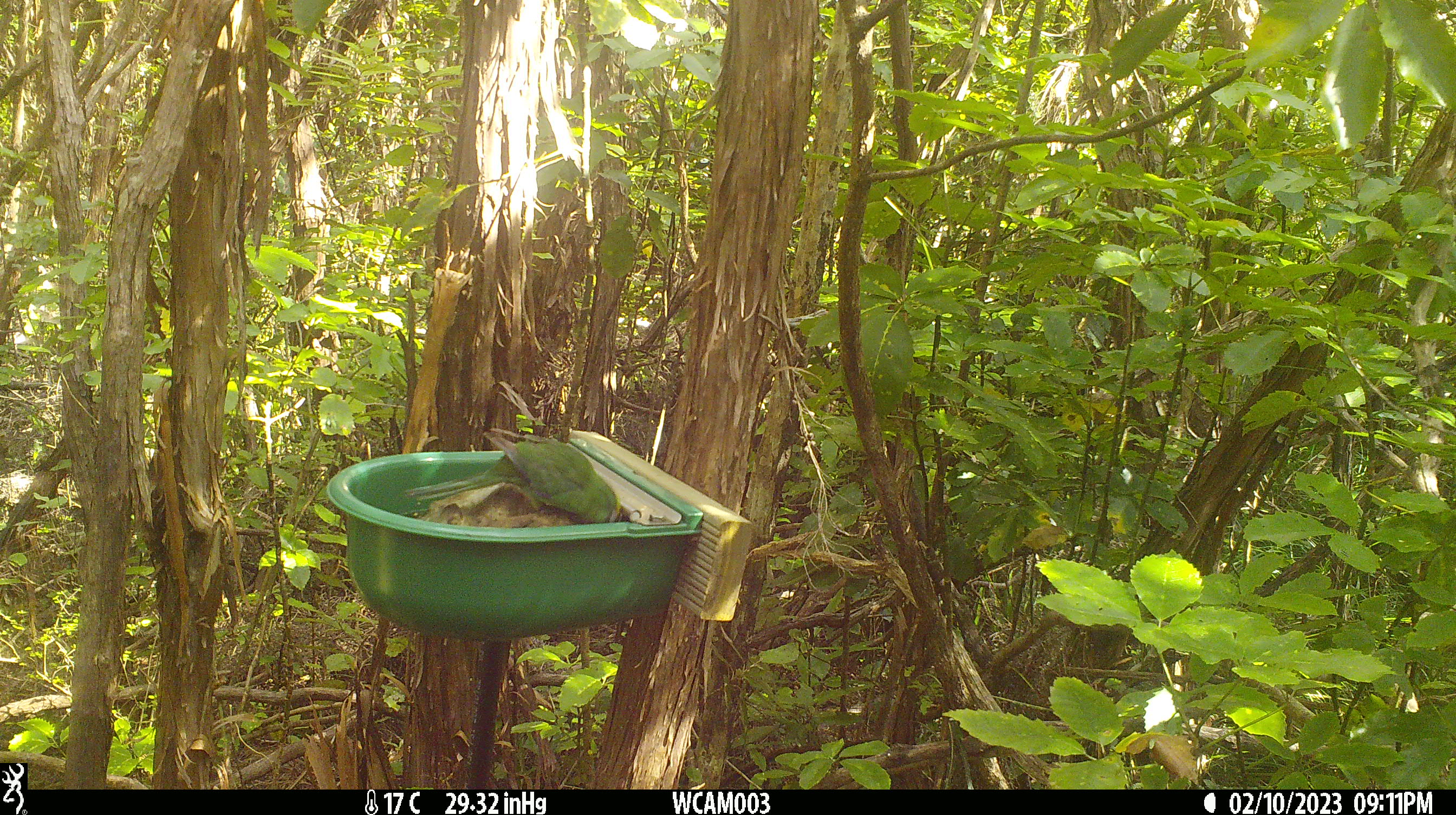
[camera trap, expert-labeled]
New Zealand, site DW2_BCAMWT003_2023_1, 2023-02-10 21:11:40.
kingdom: Animalia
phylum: Chordata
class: Aves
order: Psittaciformes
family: Psittaculidae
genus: Cyanoramphus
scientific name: Cyanoramphus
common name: parakeet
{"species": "parakeet (Cyanoramphus)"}